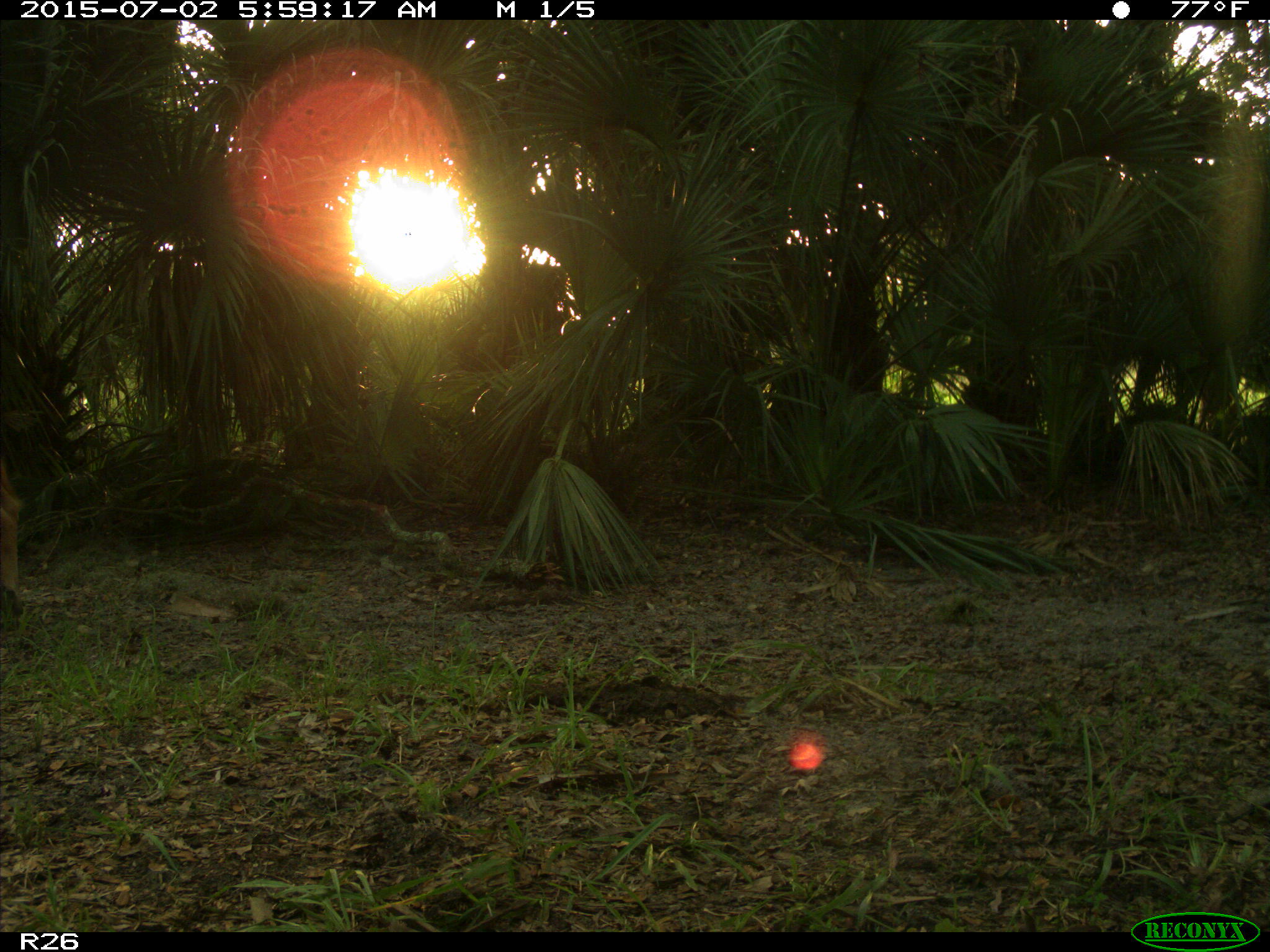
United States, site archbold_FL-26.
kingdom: Animalia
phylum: Chordata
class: Mammalia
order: Artiodactyla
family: Bovidae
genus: Bos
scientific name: Bos taurus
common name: domestic cow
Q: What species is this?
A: Bos taurus (domestic cow).